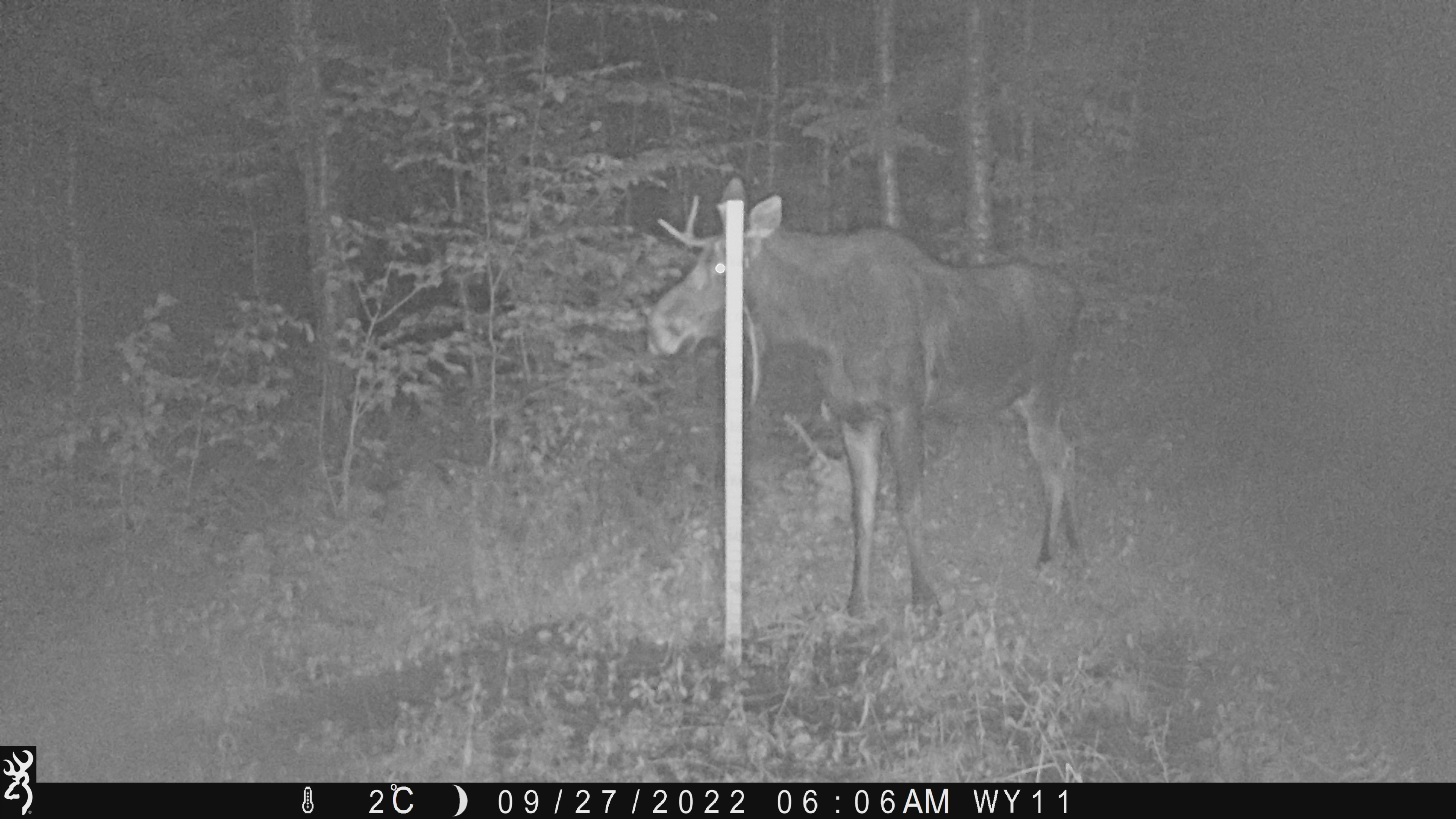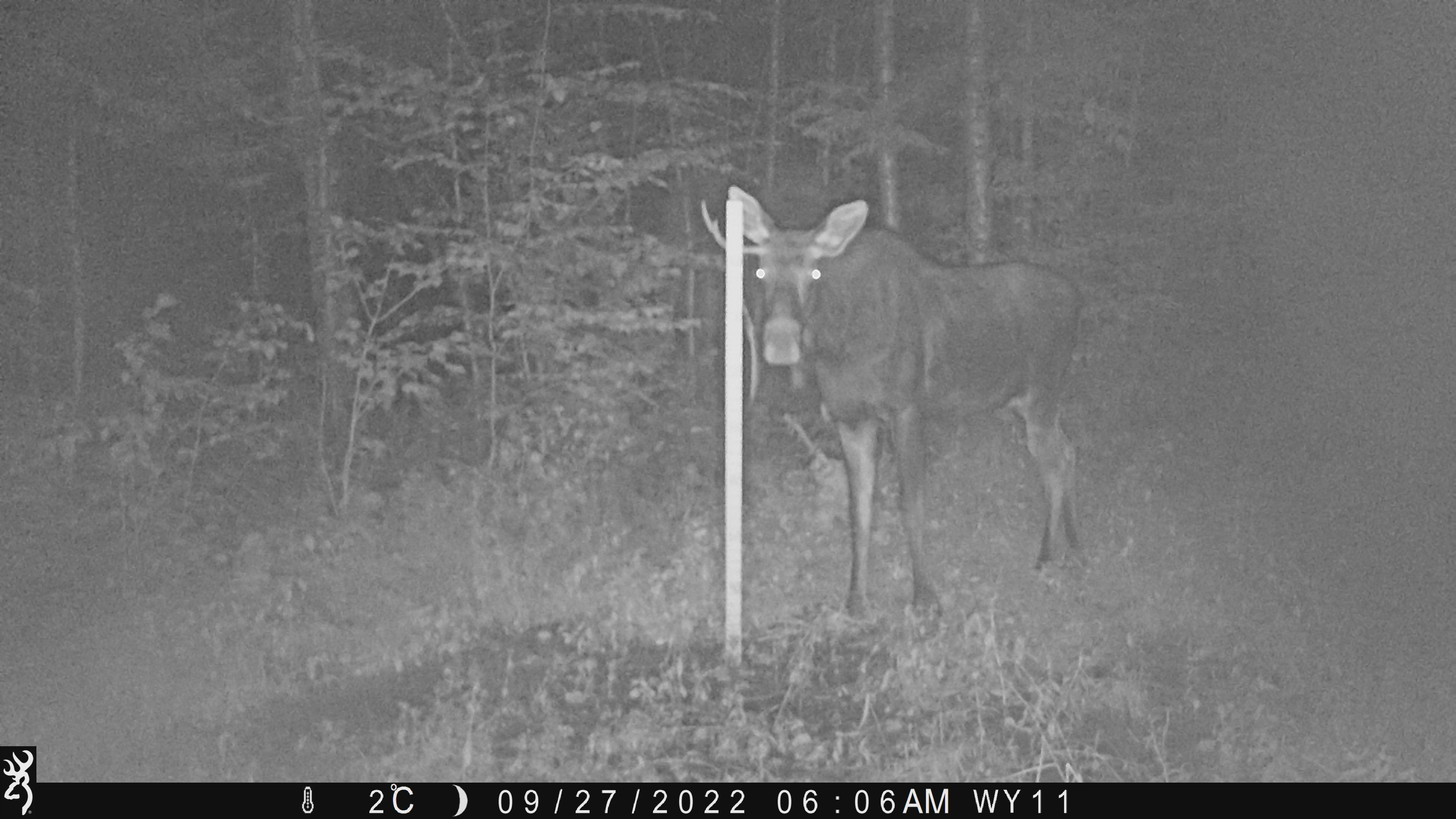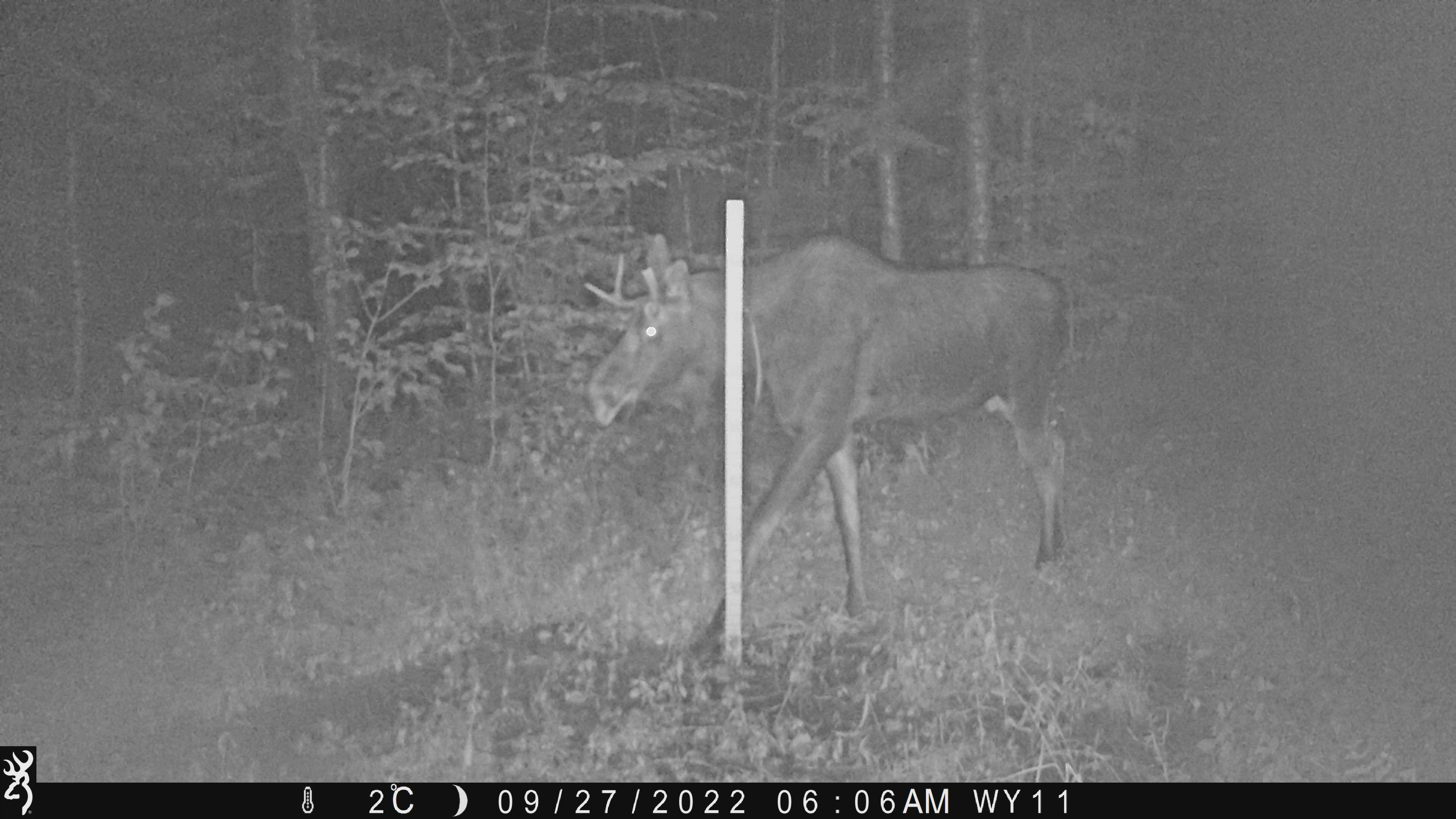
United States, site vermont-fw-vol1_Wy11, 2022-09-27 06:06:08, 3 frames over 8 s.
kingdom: Animalia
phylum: Chordata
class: Mammalia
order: Artiodactyla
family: Cervidae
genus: Alces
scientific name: Alces alces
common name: moose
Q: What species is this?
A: Moose (Alces alces).